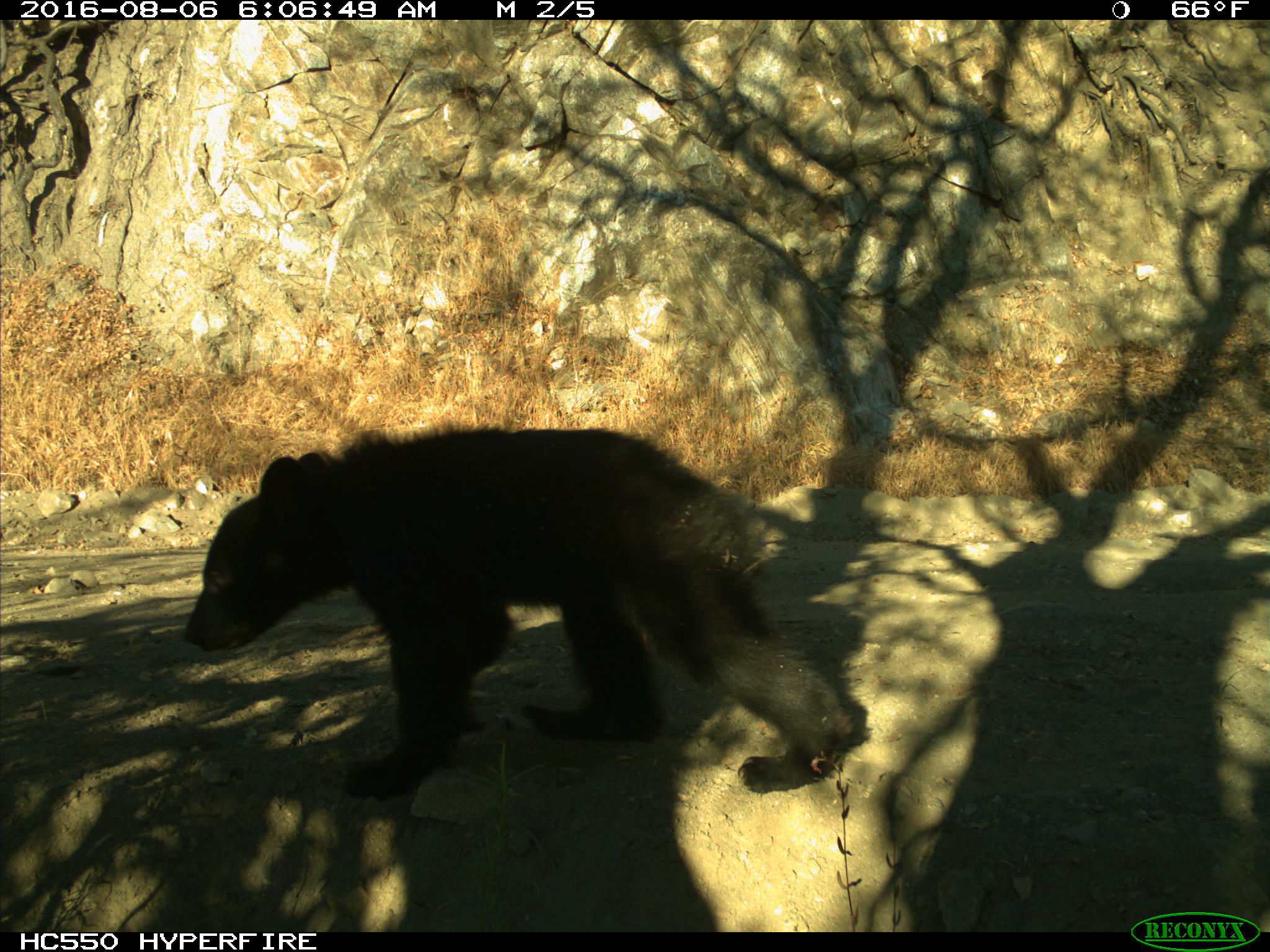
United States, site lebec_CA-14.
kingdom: Animalia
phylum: Chordata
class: Mammalia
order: Carnivora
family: Ursidae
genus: Ursus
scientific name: Ursus americanus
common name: american black bear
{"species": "Ursus americanus (american black bear)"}